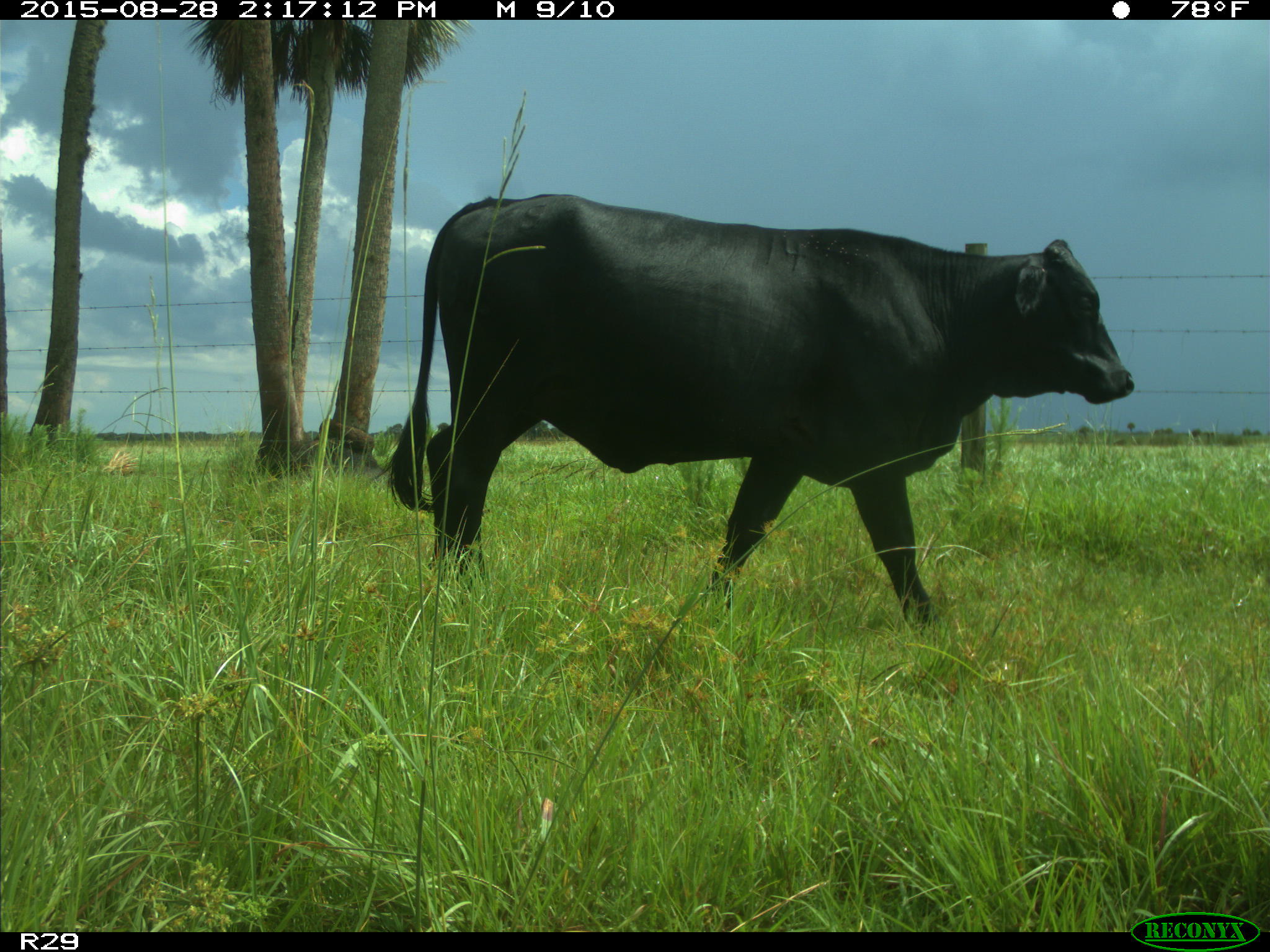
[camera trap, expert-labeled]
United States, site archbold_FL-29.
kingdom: Animalia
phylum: Chordata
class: Mammalia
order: Artiodactyla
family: Bovidae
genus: Bos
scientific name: Bos taurus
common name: domestic cow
Bos taurus (domestic cow).